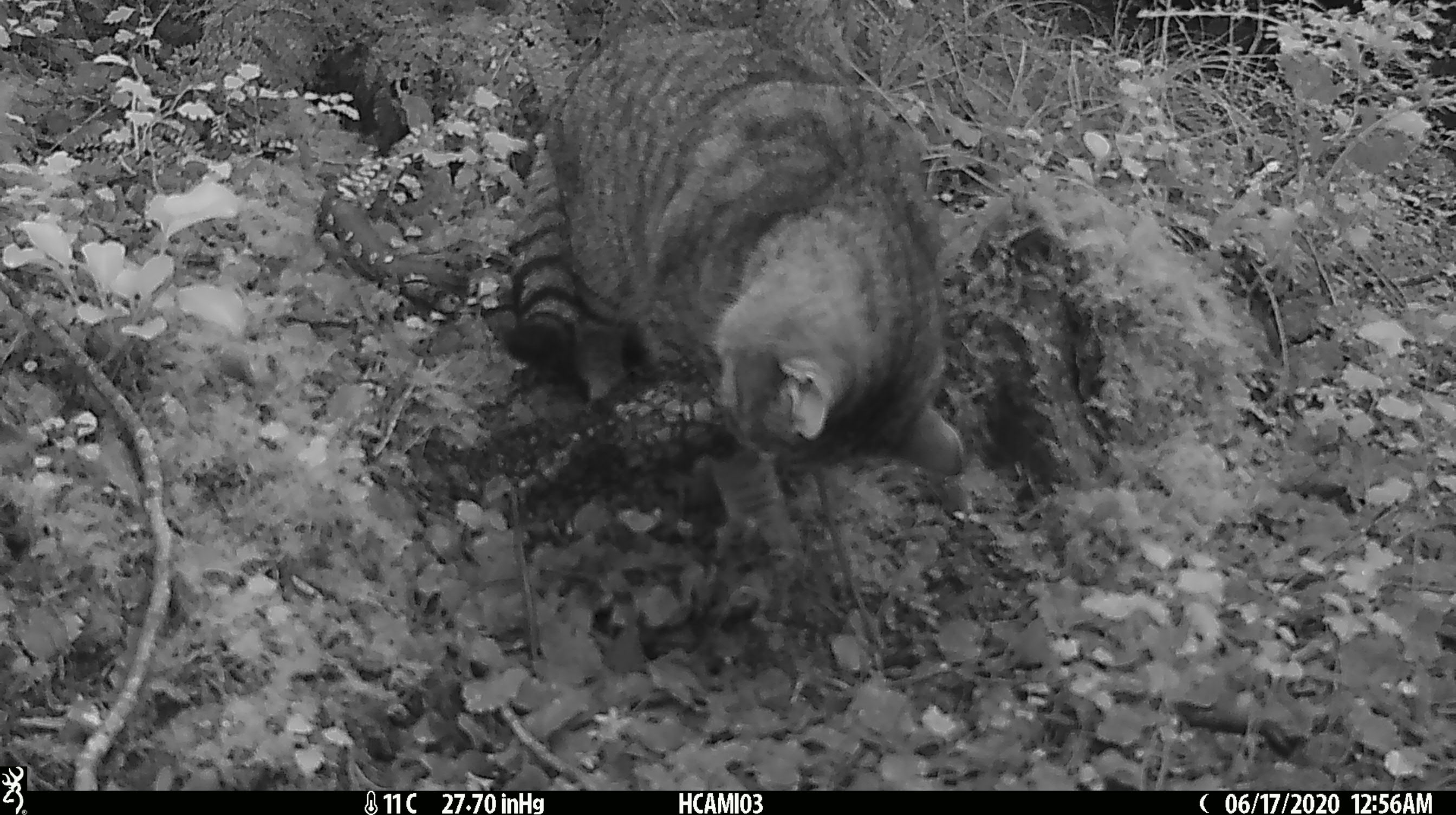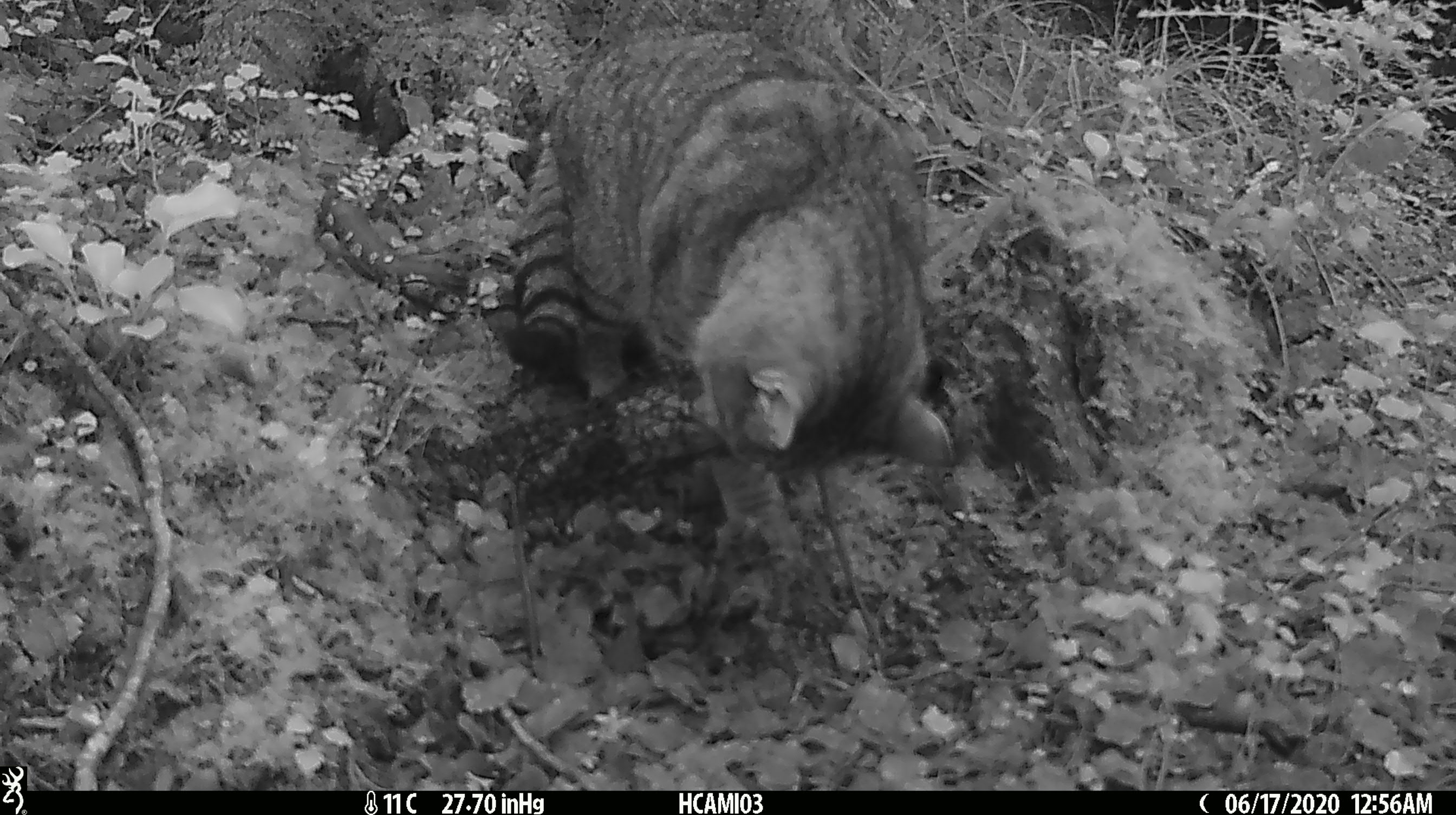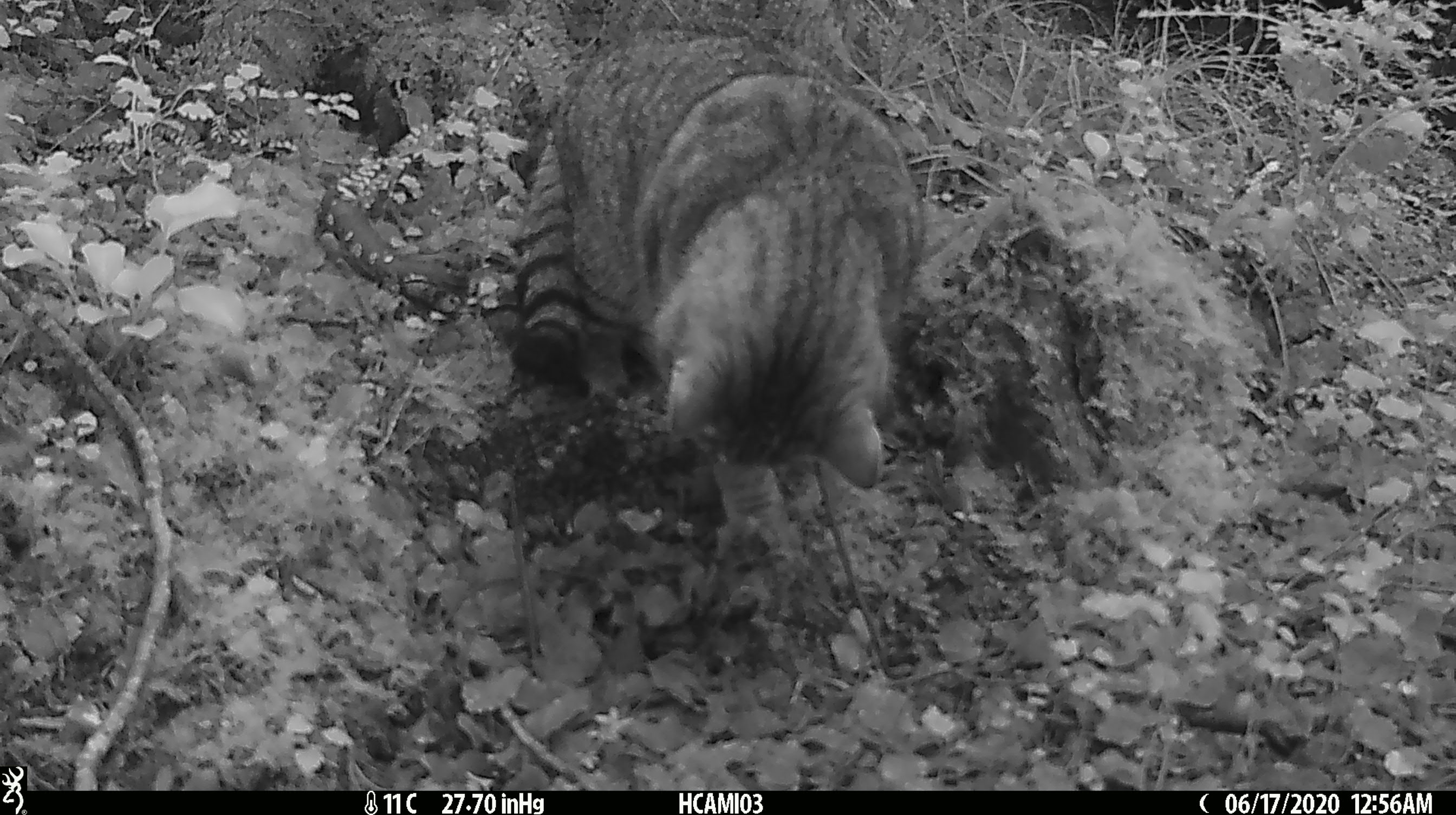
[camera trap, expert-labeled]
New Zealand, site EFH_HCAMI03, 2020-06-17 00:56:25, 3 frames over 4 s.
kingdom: Animalia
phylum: Chordata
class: Mammalia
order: Carnivora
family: Felidae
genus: Felis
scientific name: Felis catus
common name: domestic cat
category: cat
Cat (domestic cat) (Felis catus).